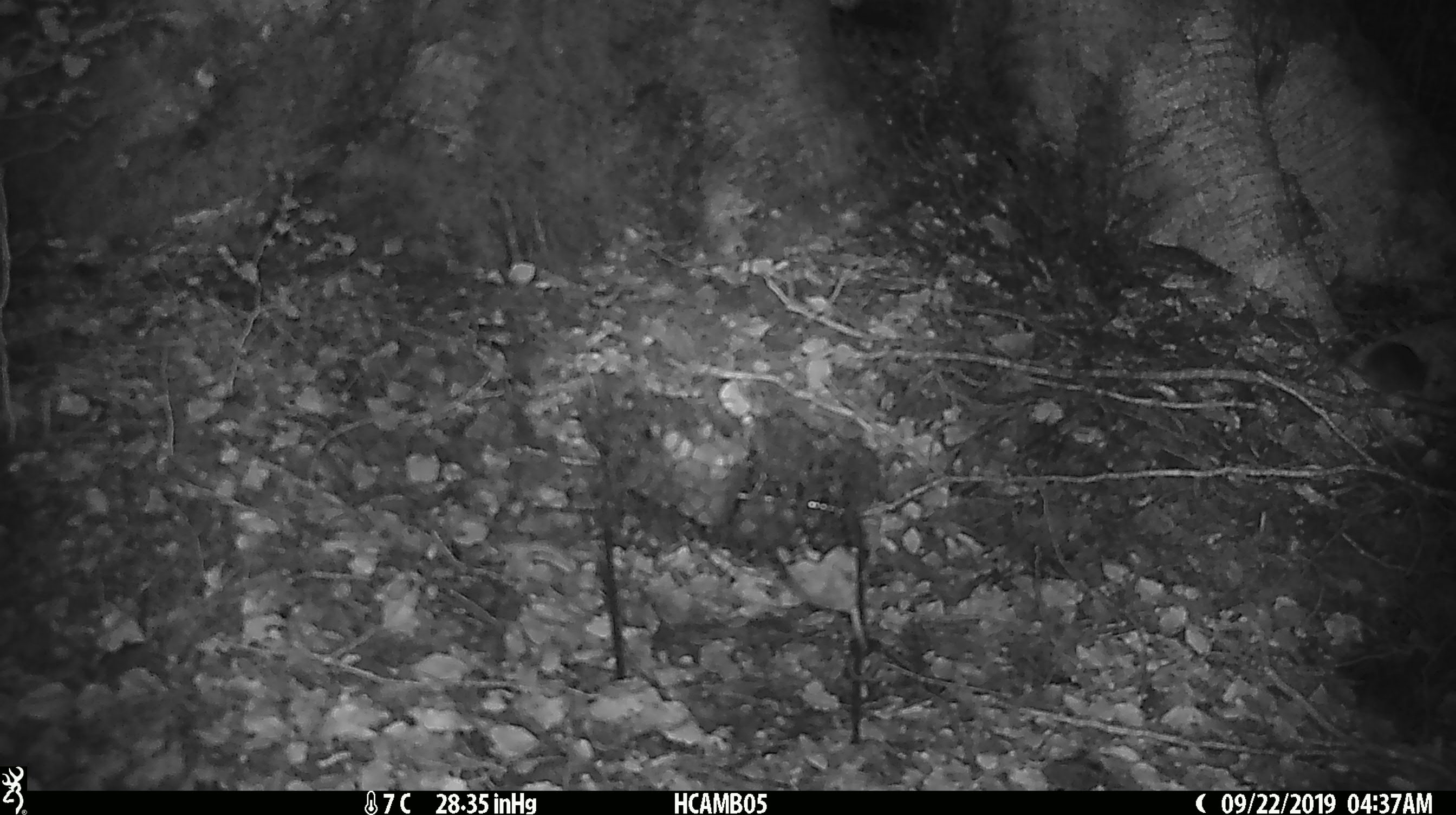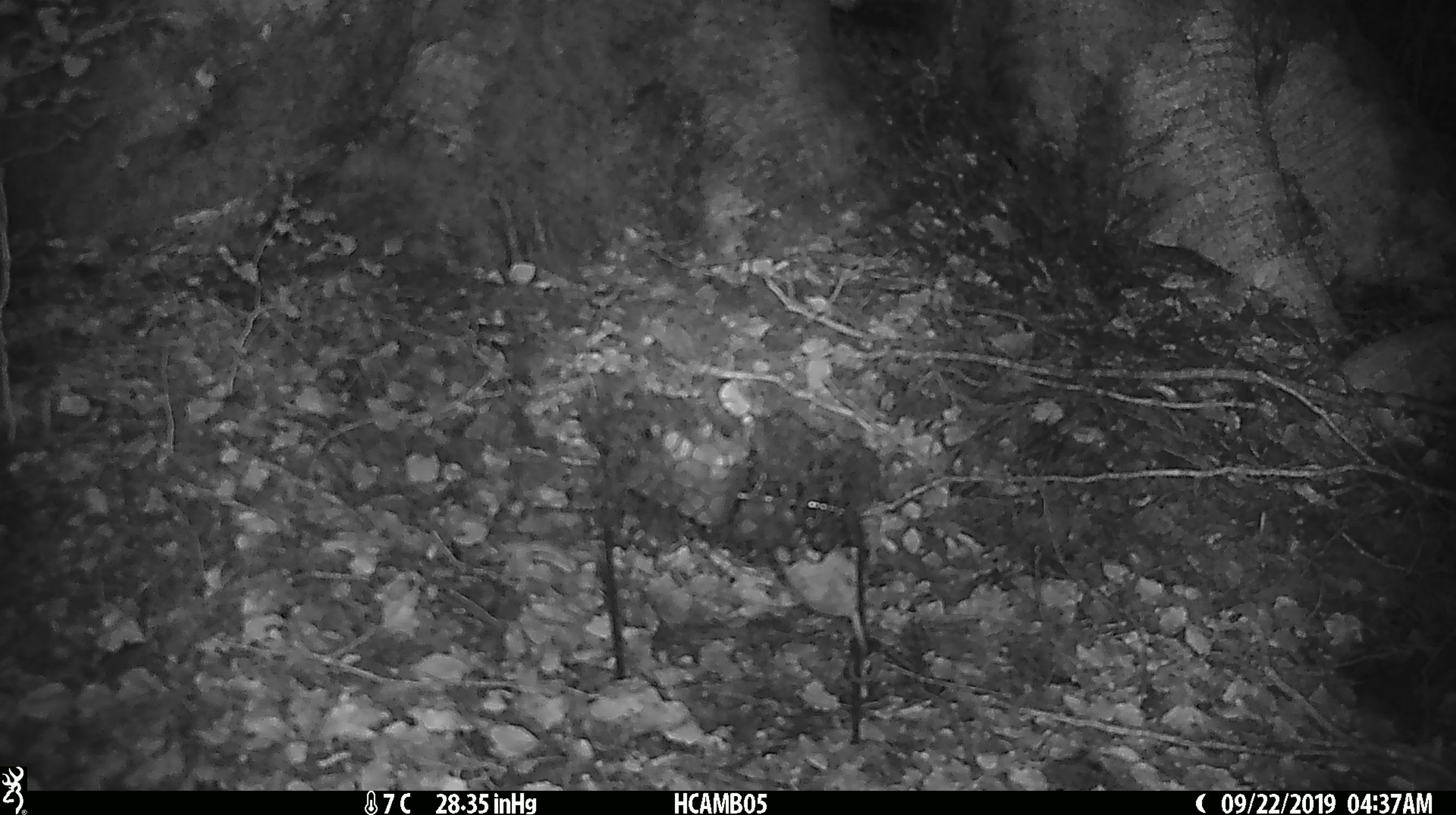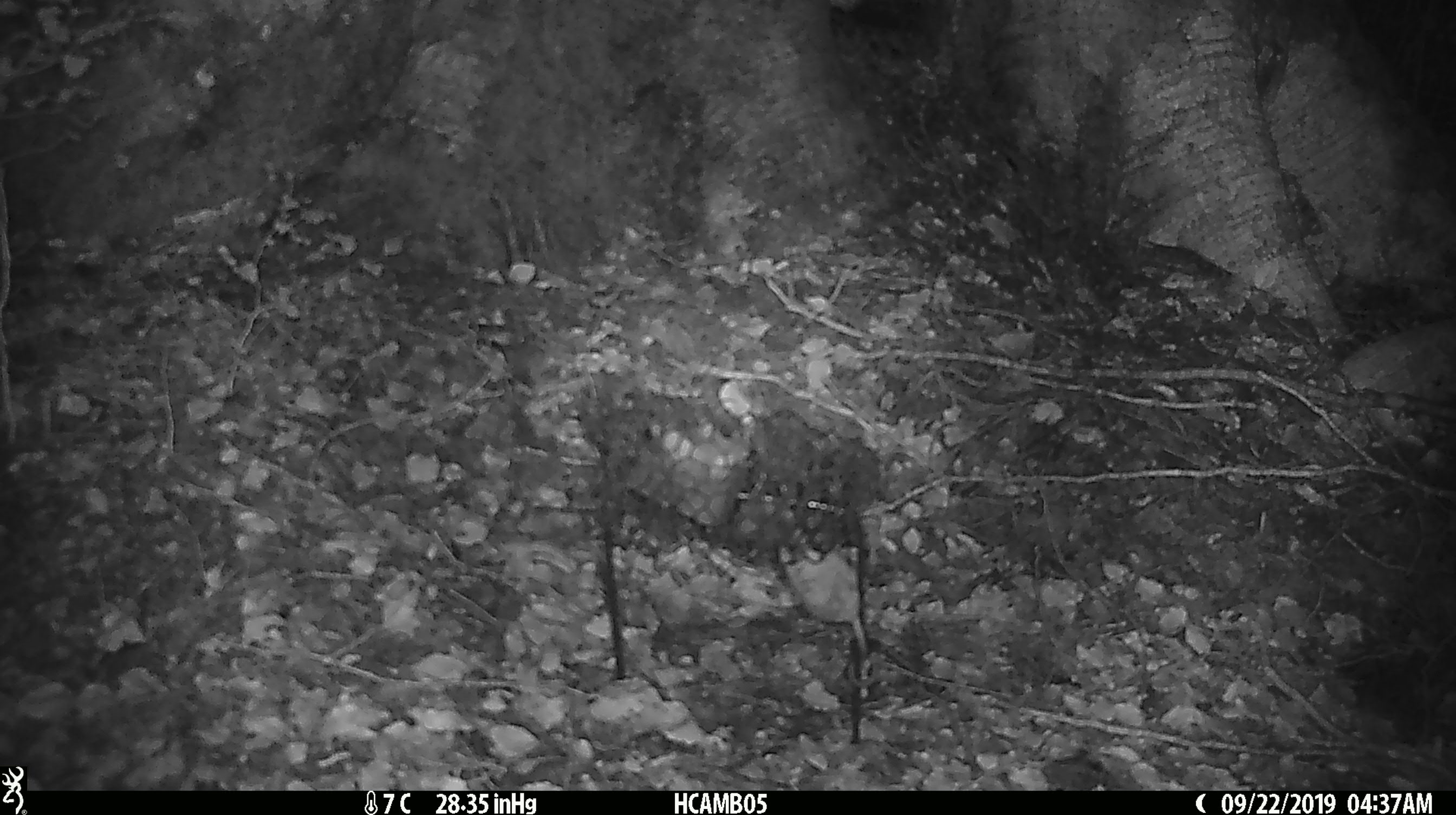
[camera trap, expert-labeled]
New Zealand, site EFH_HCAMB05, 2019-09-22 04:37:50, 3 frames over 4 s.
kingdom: Animalia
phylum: Chordata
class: Mammalia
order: Rodentia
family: Muridae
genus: Mus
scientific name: Mus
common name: mouse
Mouse (Mus).